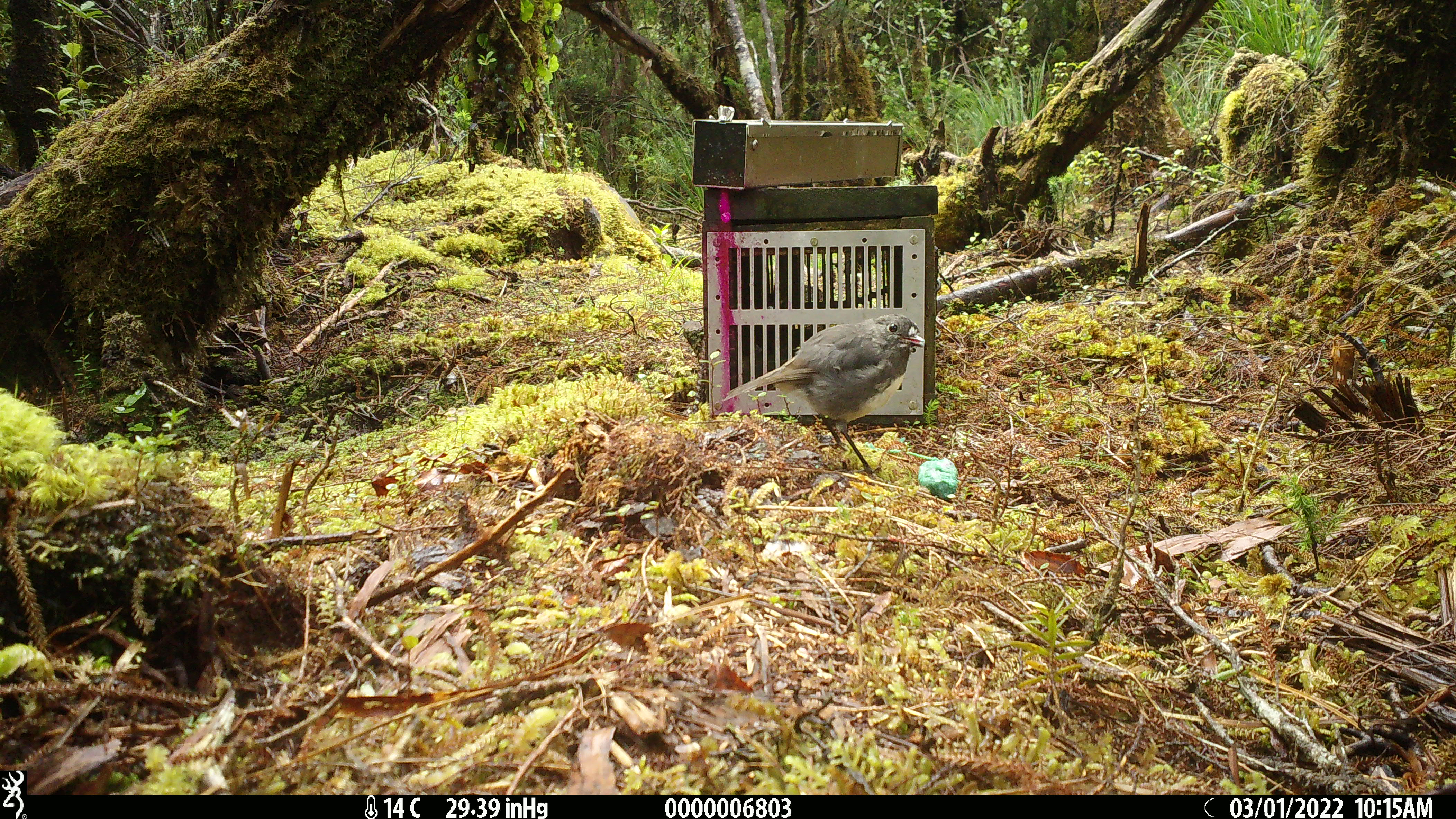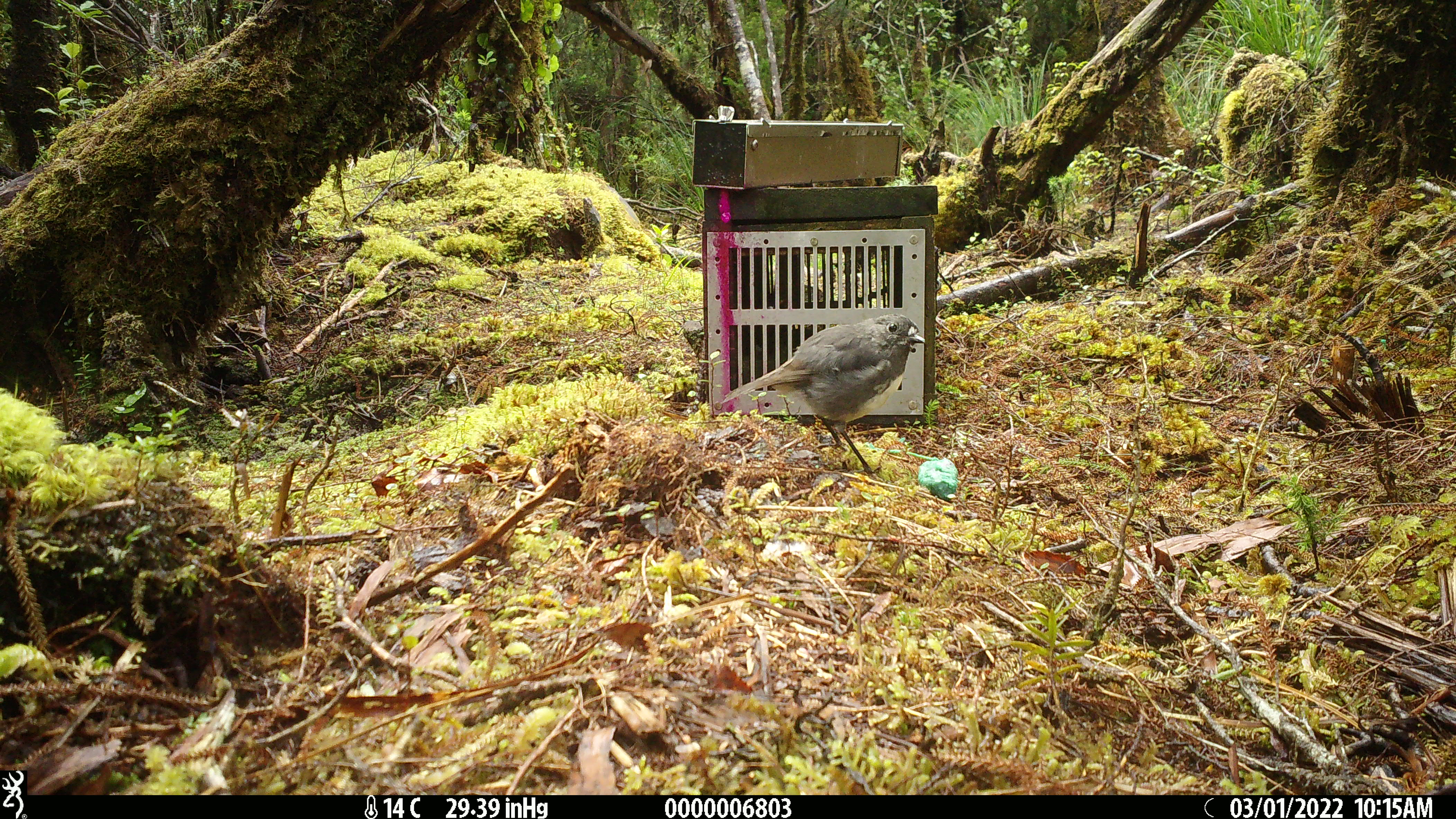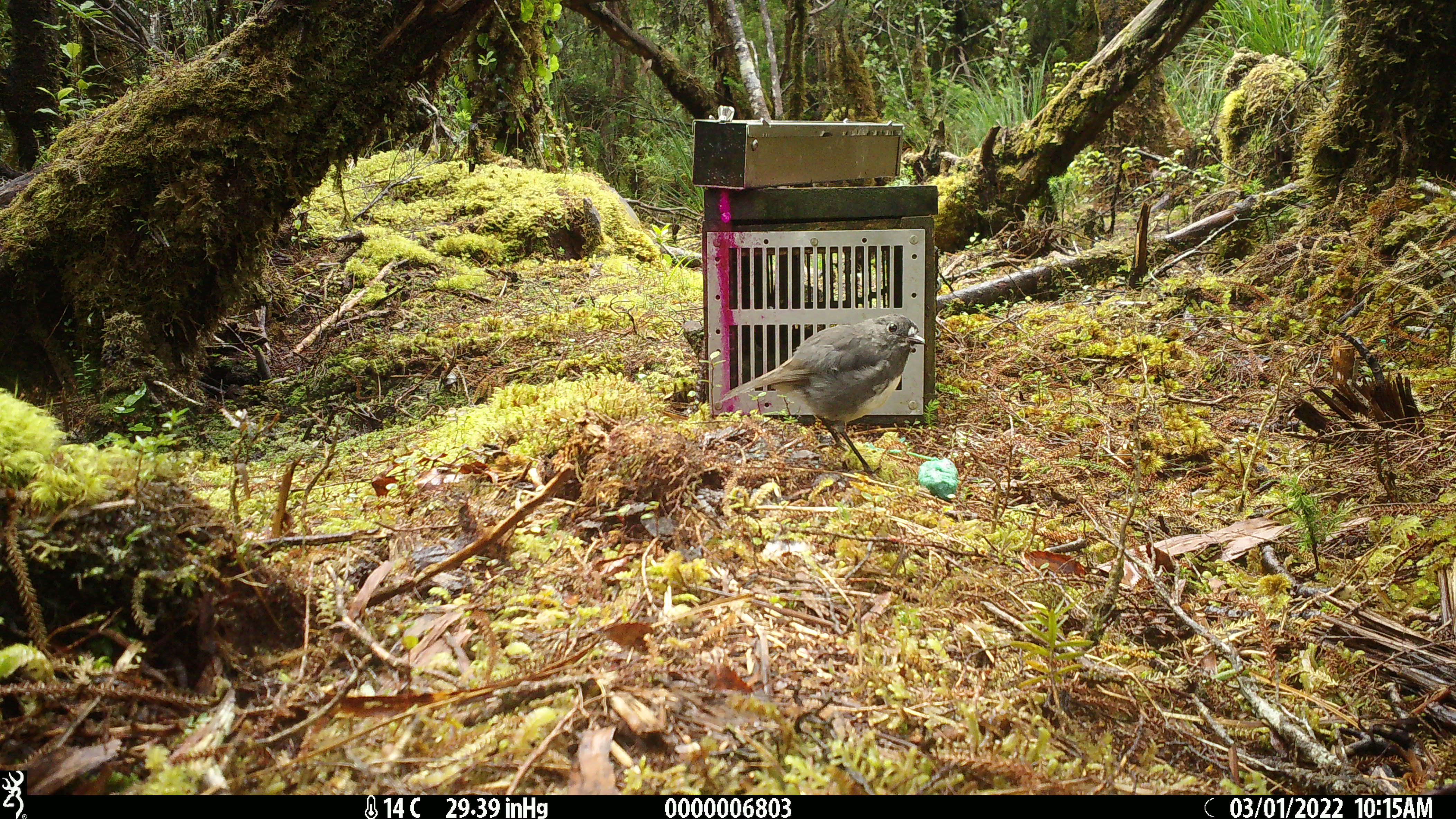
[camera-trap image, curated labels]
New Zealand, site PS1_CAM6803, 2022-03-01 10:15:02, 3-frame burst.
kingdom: Animalia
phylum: Chordata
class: Aves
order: Passeriformes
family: Petroicidae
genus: Petroica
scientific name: Petroica australis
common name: new zealand robin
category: robin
Robin (new zealand robin) (Petroica australis).